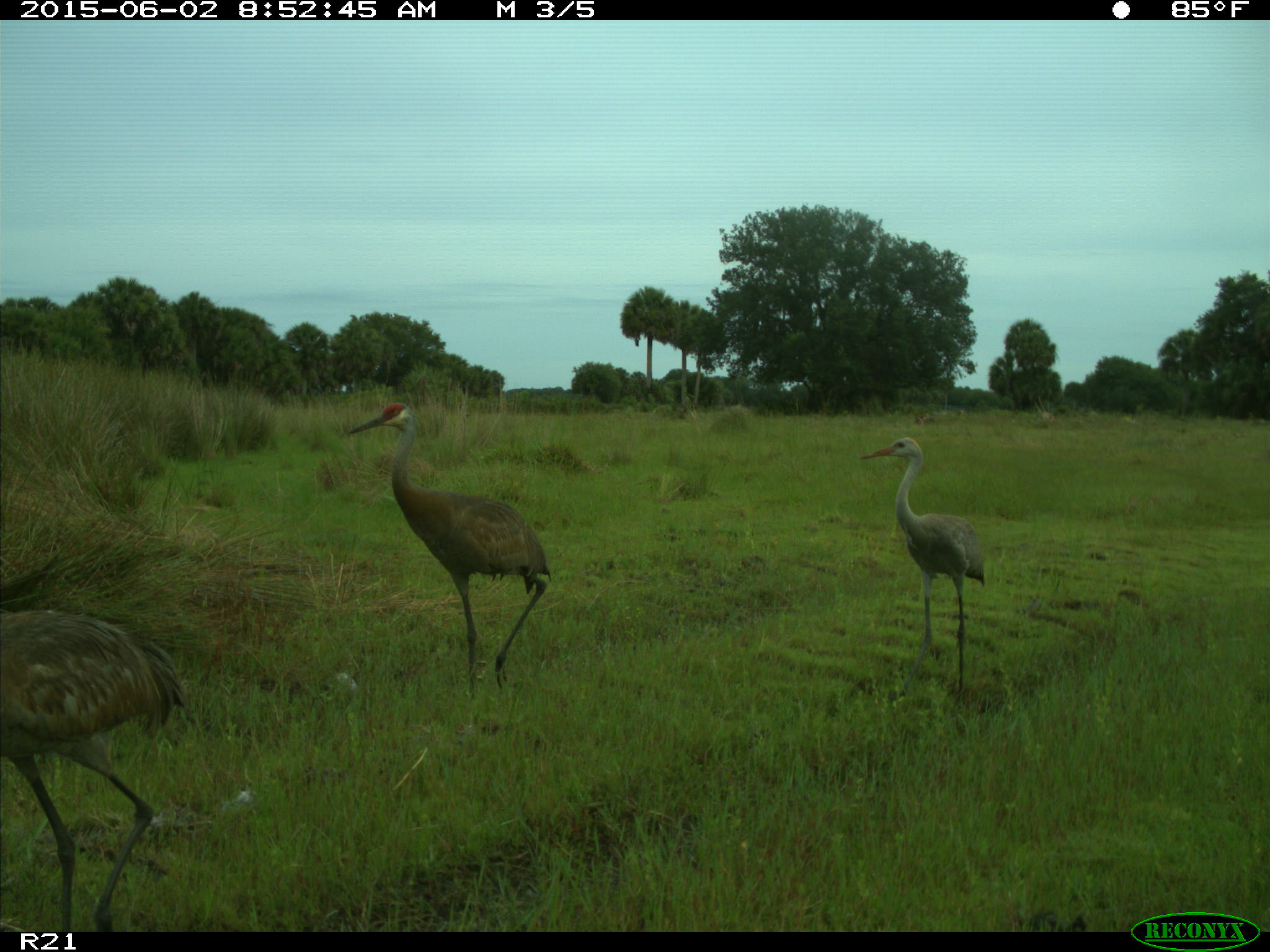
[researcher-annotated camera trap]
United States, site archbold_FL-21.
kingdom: Animalia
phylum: Chordata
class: Aves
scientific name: Aves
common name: birds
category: unidentified bird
Unidentified bird (birds) (Aves).